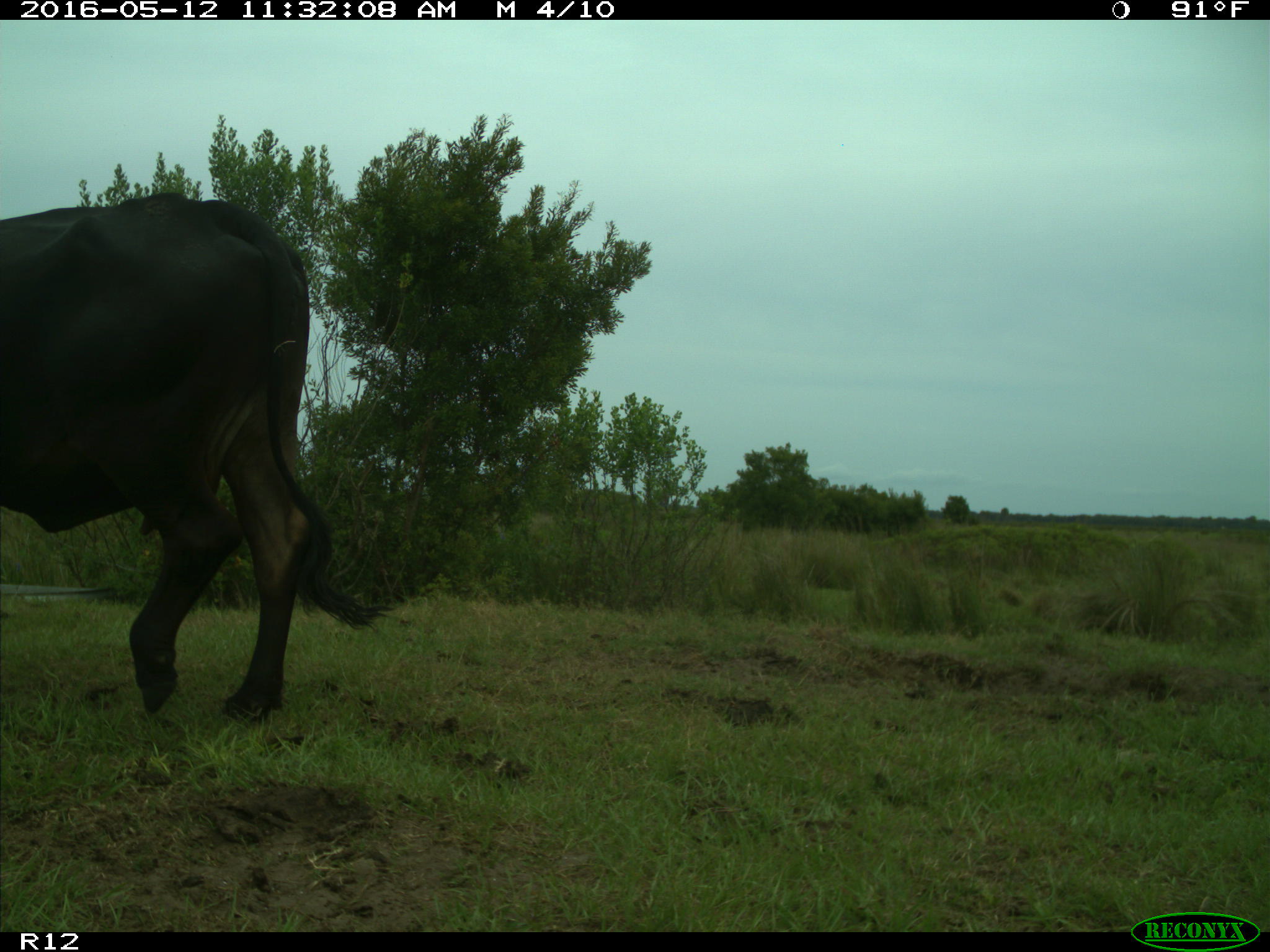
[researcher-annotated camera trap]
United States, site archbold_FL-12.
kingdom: Animalia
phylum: Chordata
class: Mammalia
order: Artiodactyla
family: Bovidae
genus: Bos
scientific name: Bos taurus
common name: domestic cow